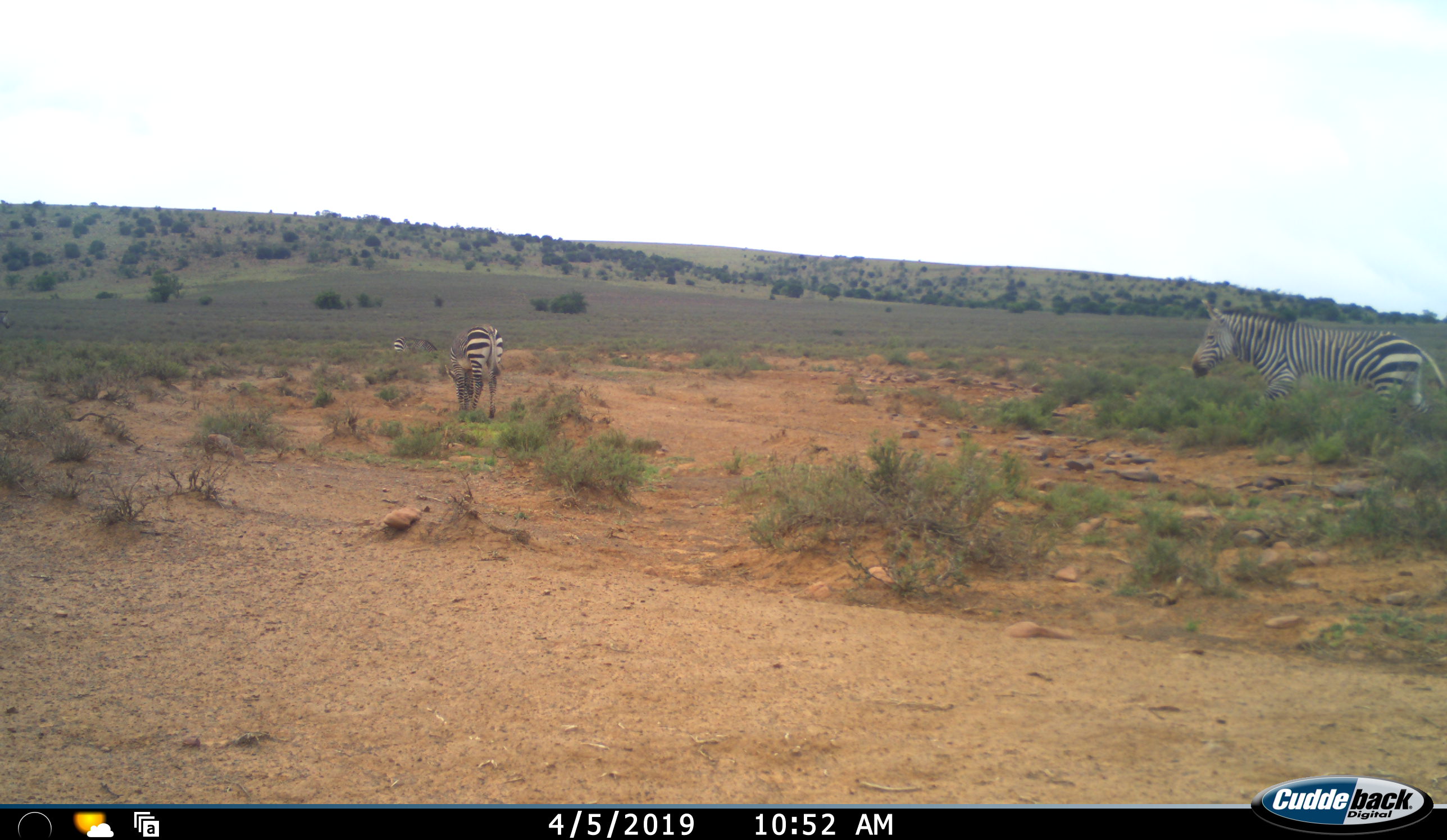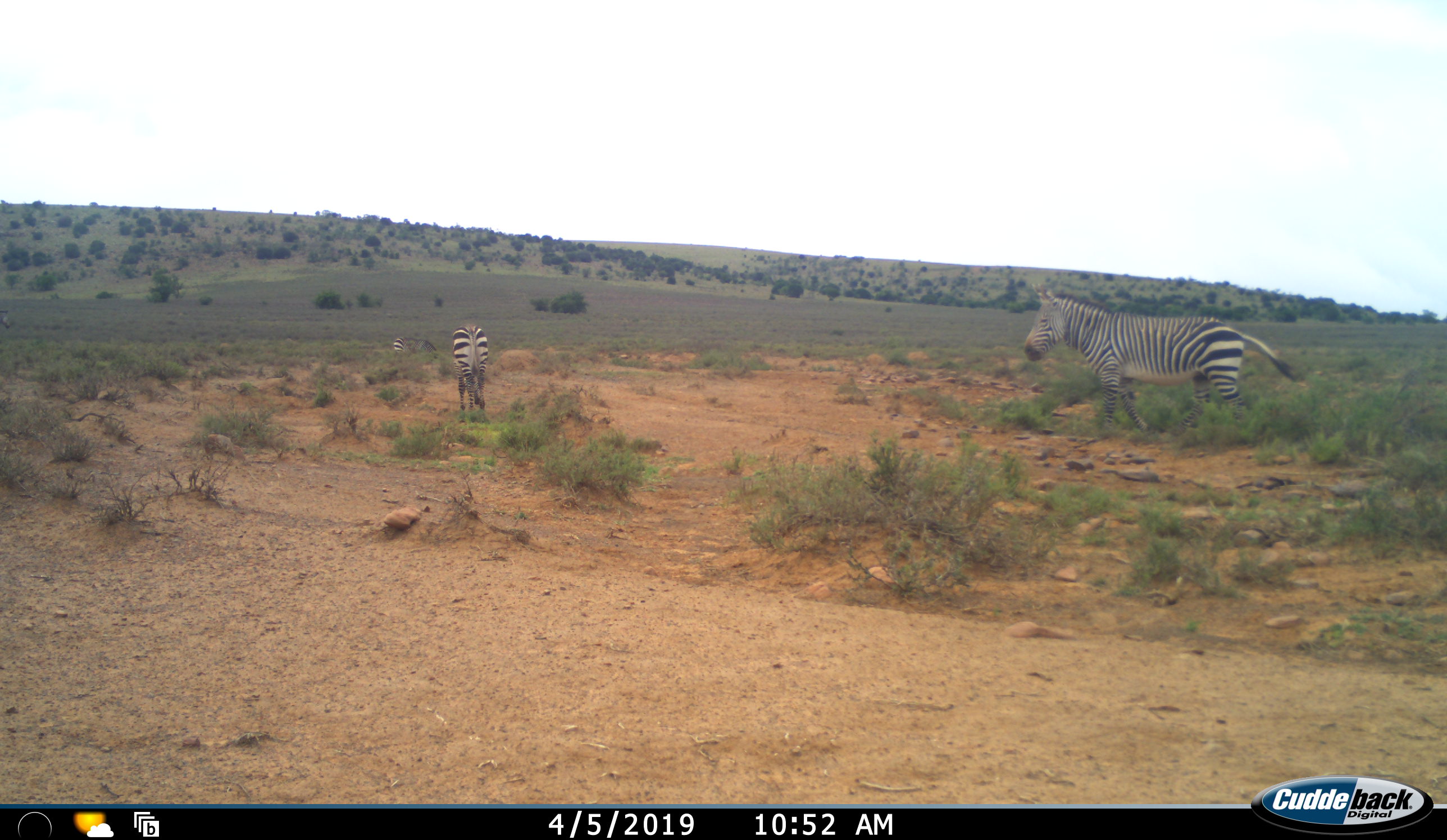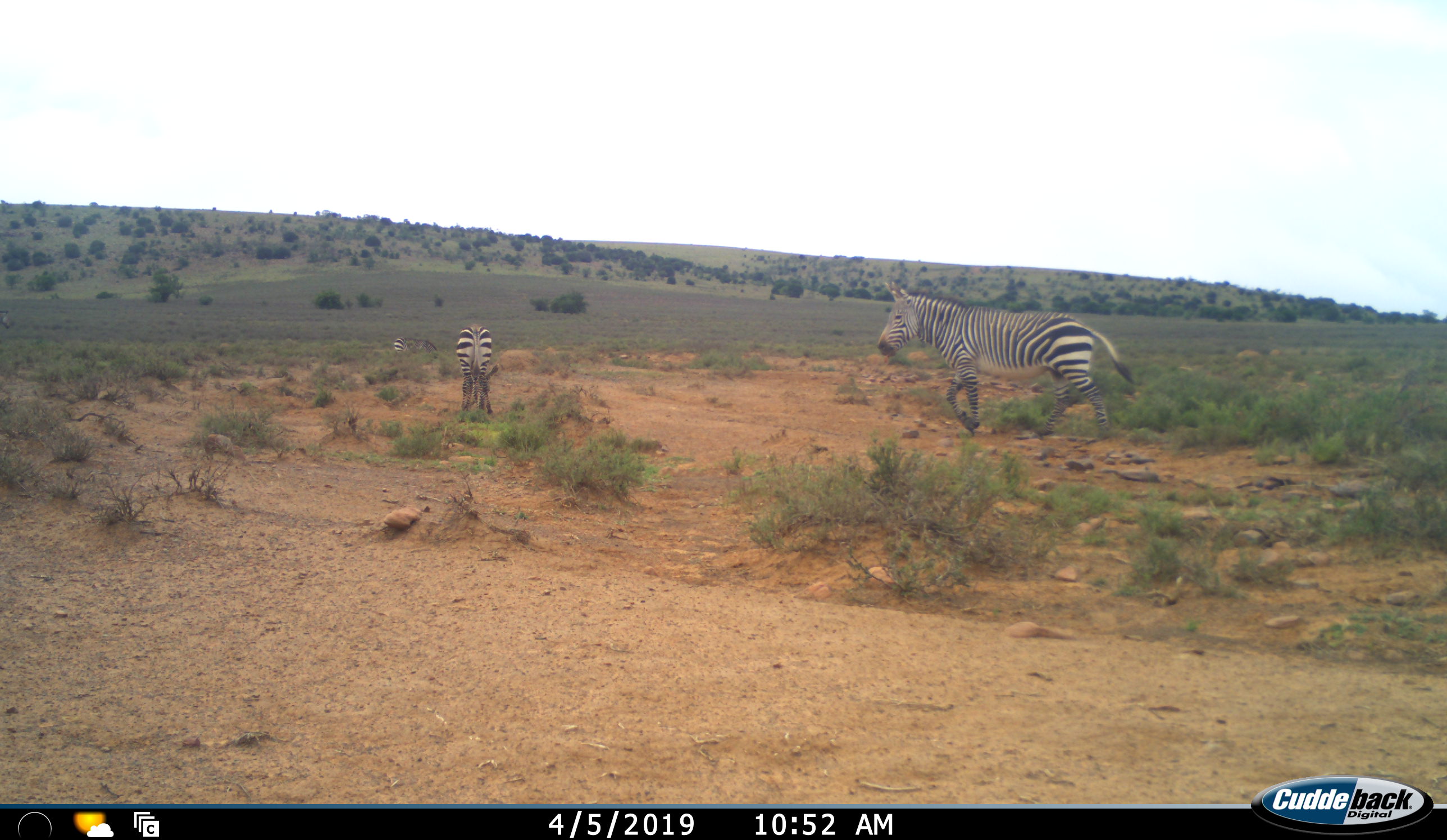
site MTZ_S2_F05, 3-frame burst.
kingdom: Animalia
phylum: Chordata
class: Mammalia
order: Perissodactyla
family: Equidae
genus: Equus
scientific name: Equus zebra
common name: mountain zebra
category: zebramountain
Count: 3.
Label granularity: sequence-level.